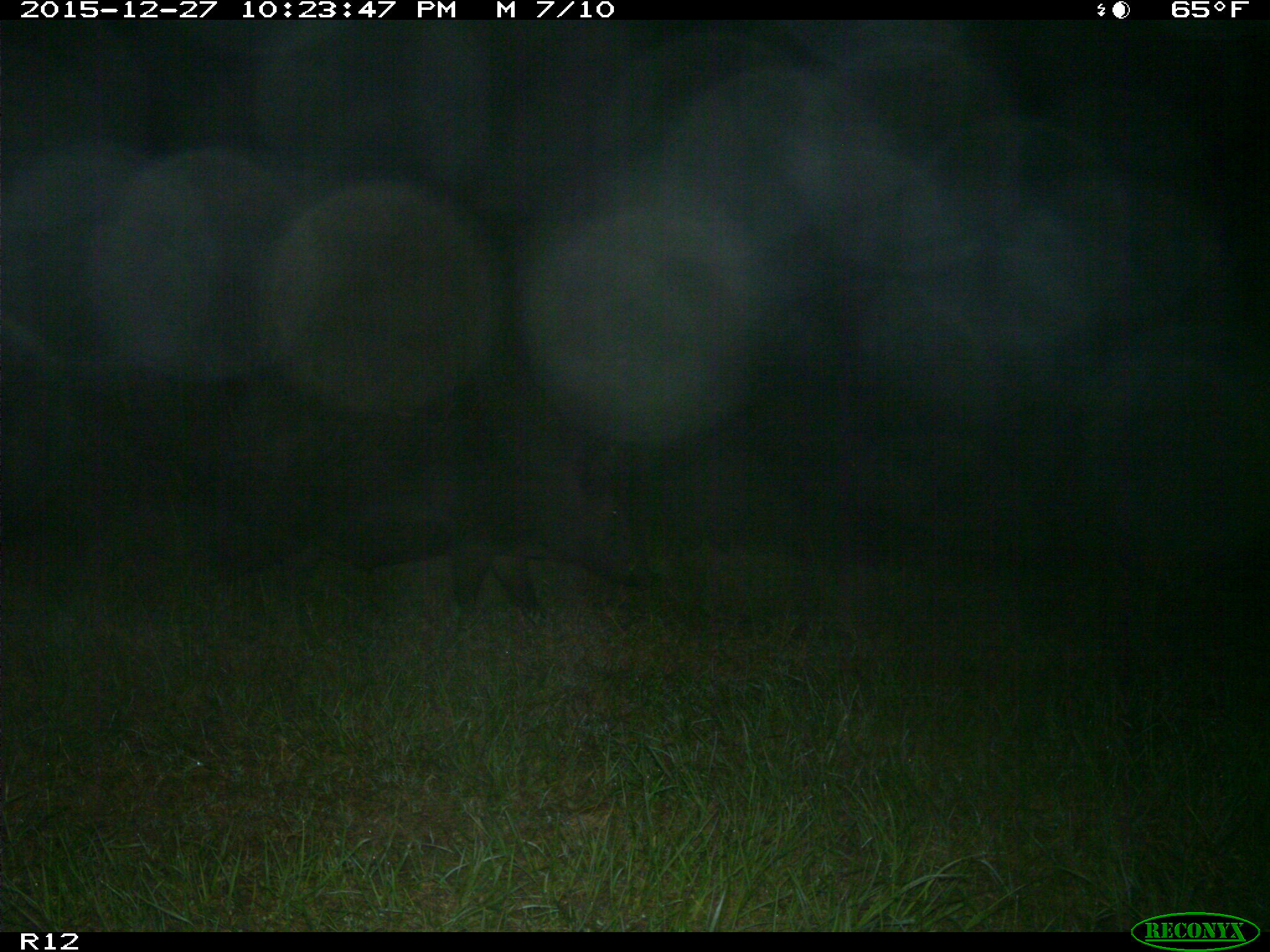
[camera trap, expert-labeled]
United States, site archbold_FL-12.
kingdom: Animalia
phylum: Chordata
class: Mammalia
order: Artiodactyla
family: Suidae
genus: Sus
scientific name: Sus scrofa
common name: wild boar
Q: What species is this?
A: Sus scrofa (wild boar).